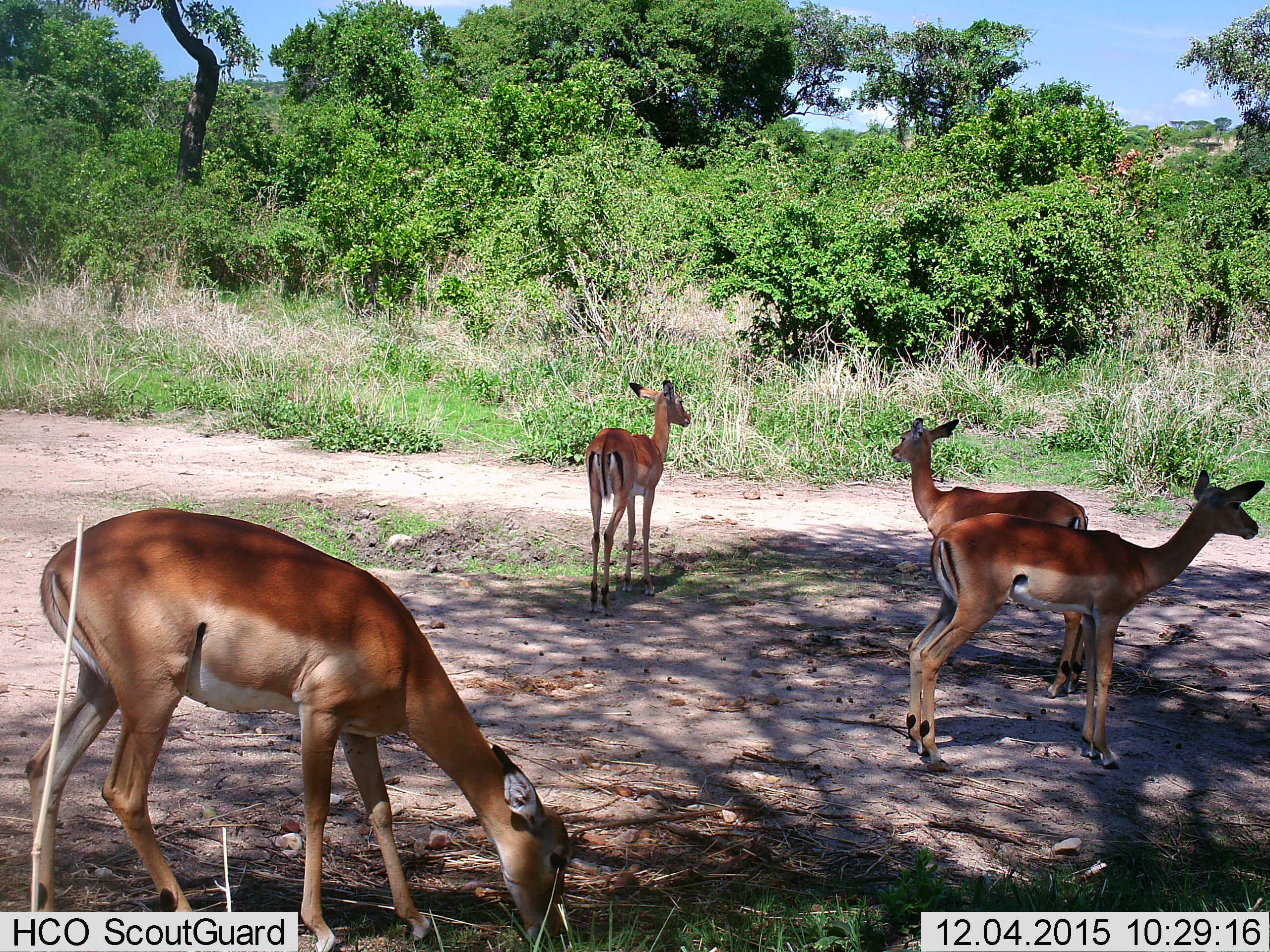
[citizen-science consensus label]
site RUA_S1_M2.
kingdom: Animalia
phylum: Chordata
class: Mammalia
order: Artiodactyla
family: Bovidae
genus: Aepyceros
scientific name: Aepyceros melampus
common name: impala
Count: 4.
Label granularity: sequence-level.